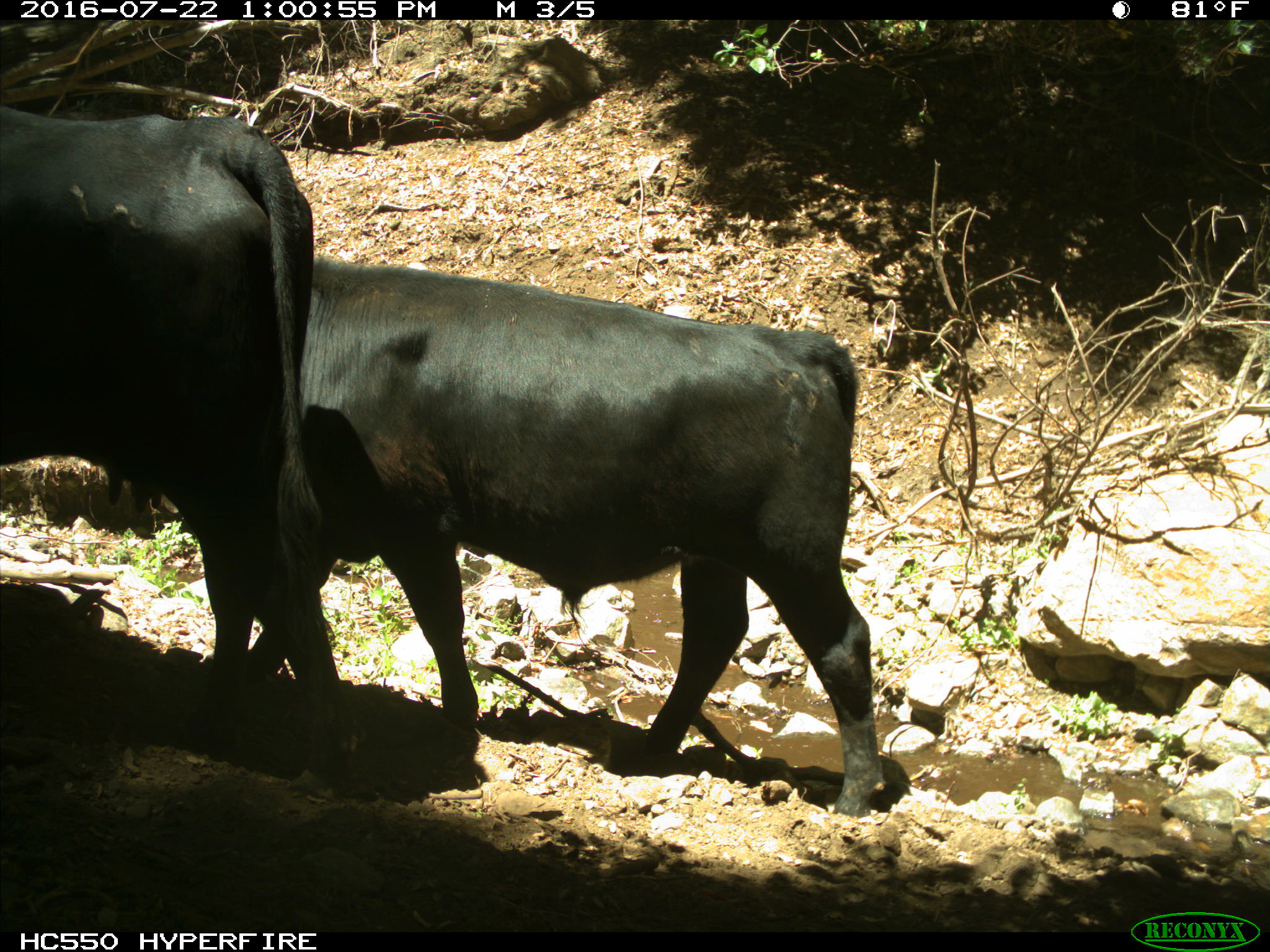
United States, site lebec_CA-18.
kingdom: Animalia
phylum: Chordata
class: Mammalia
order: Artiodactyla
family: Bovidae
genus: Bos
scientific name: Bos taurus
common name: domestic cow